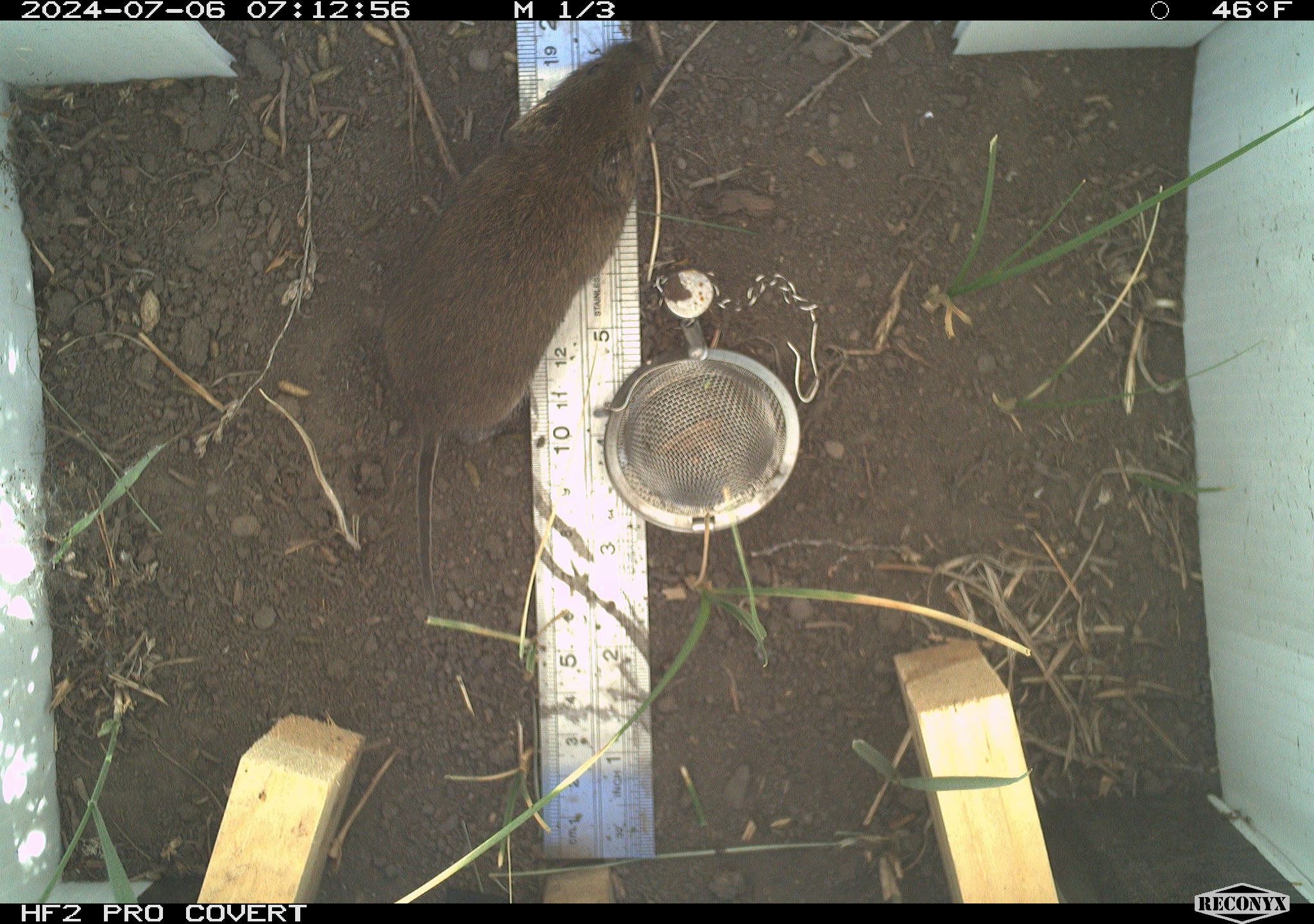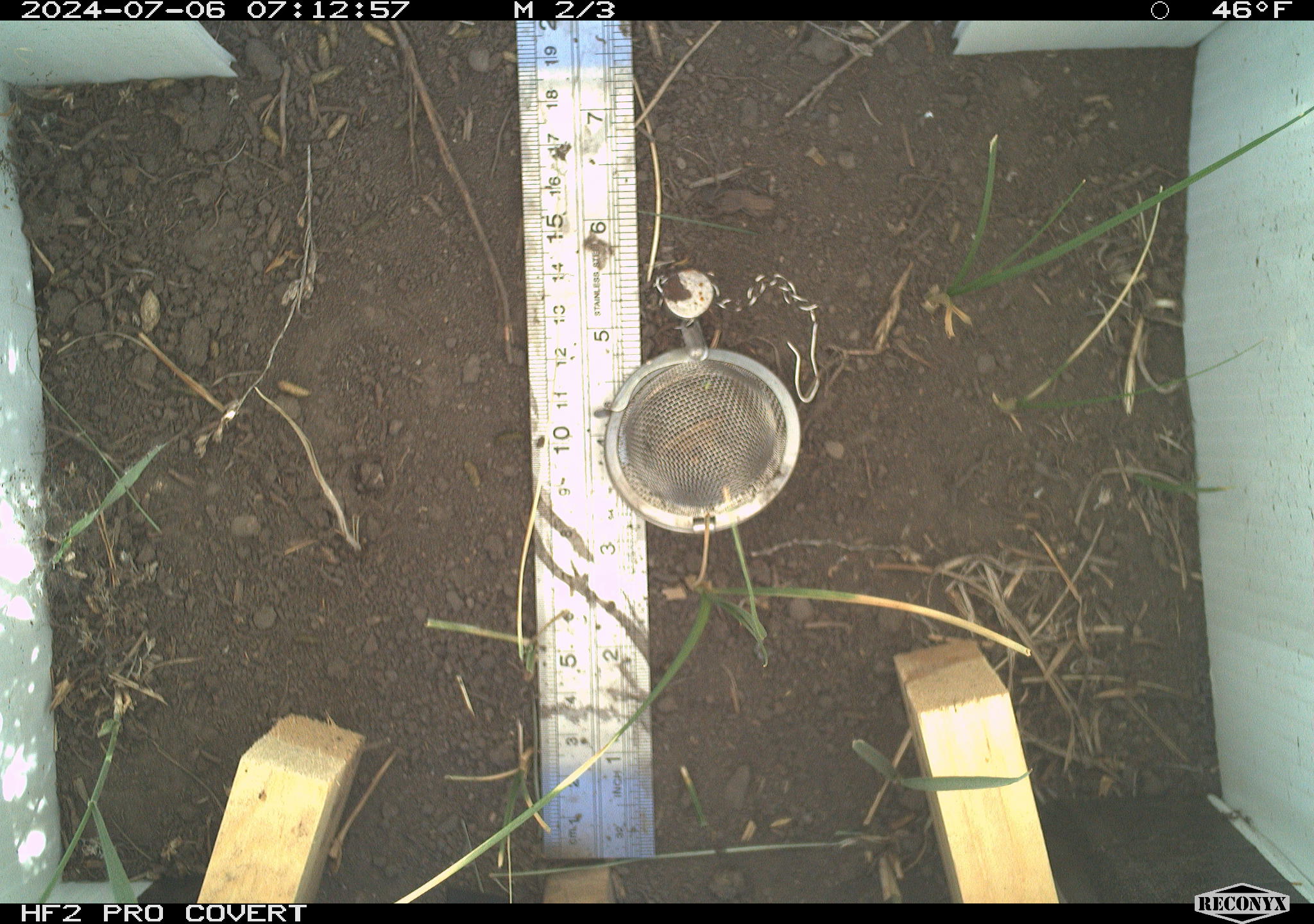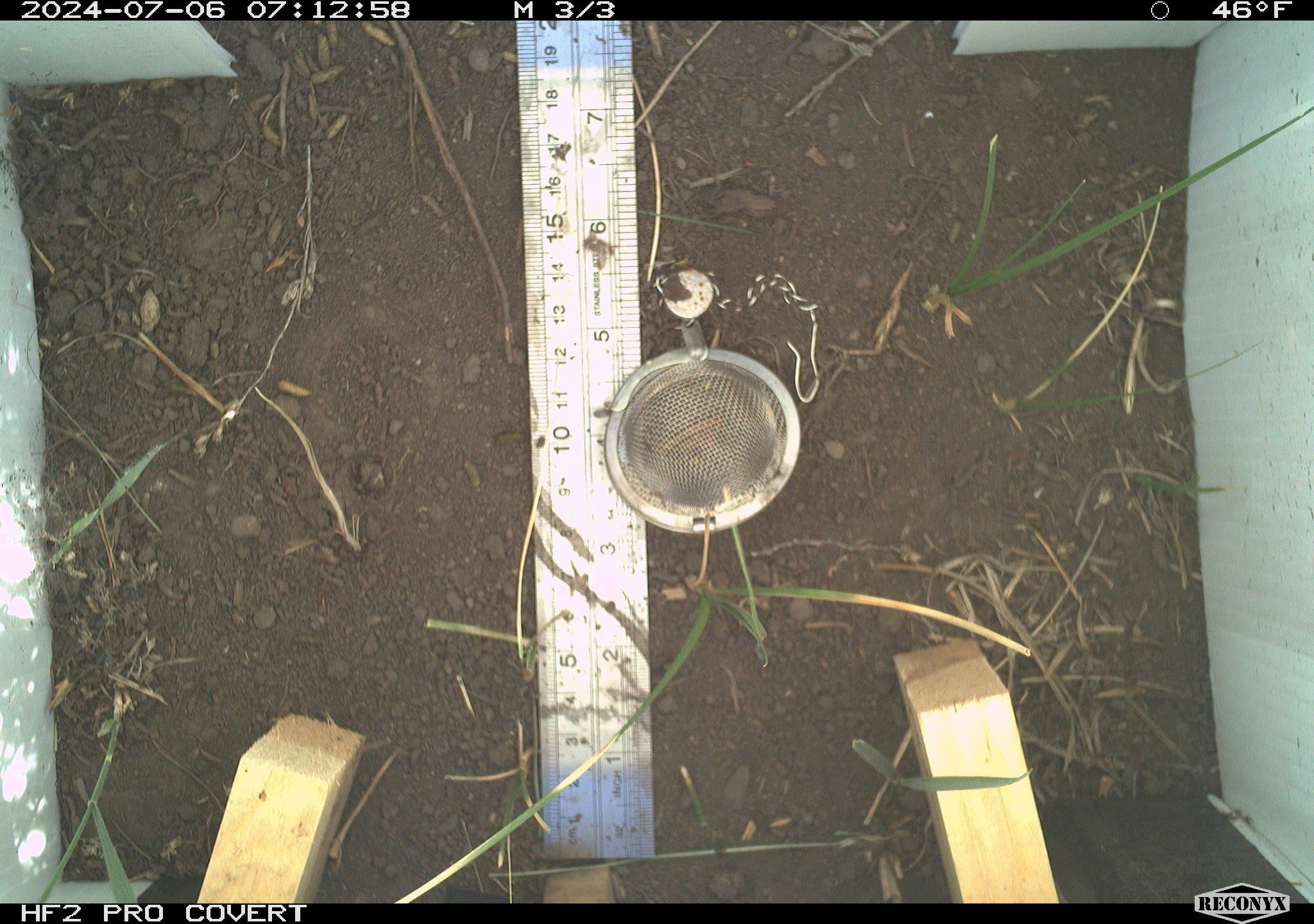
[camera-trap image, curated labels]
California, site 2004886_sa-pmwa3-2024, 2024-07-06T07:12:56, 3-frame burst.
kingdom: Animalia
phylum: Chordata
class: Mammalia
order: Rodentia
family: Cricetidae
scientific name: Arvicolinae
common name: voles, lemmings, and muskrats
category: arvicolinae subfamily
Arvicolinae subfamily (voles, lemmings, and muskrats) (Arvicolinae).